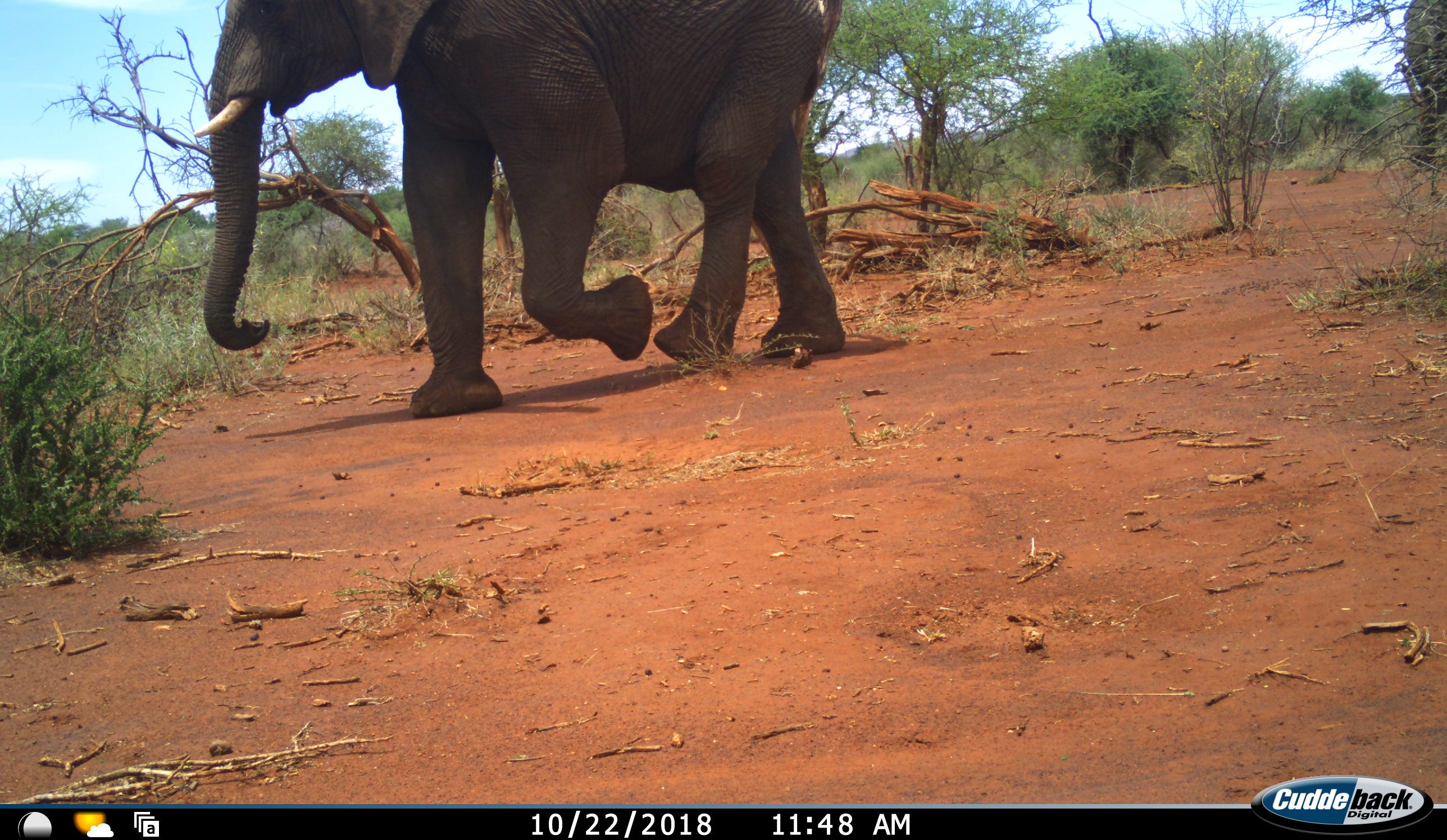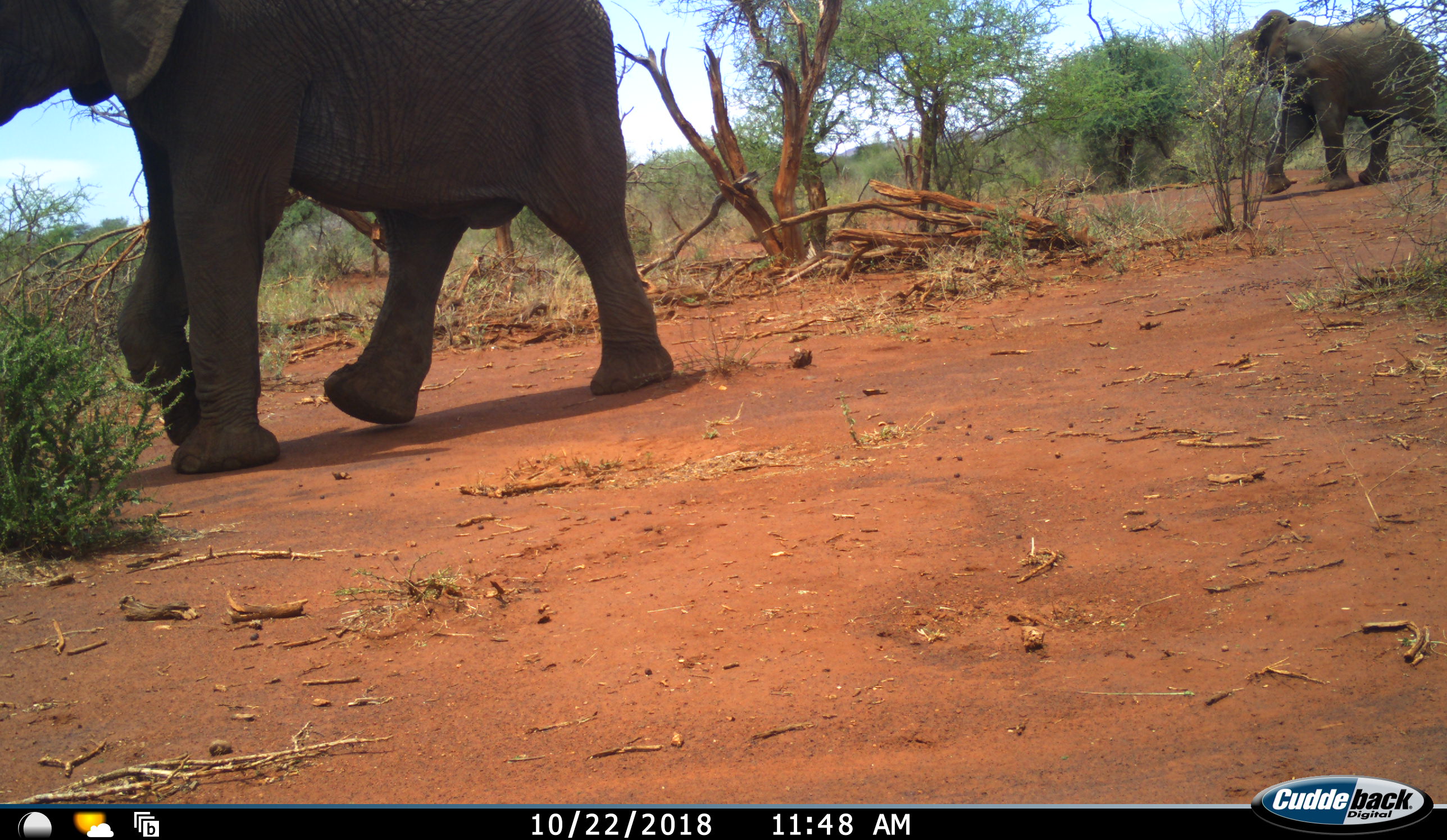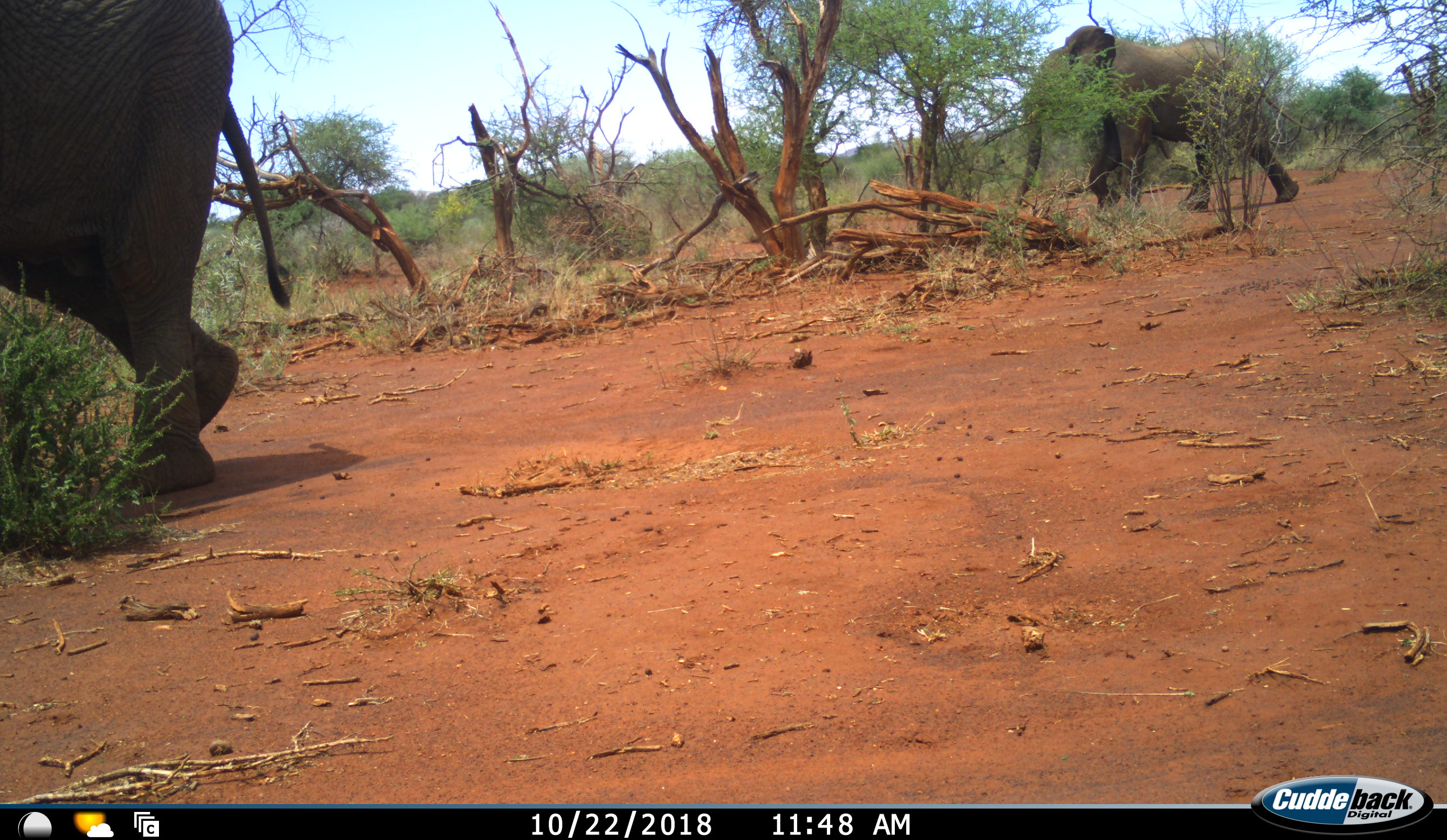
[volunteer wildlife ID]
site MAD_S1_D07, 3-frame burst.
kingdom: Animalia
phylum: Chordata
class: Mammalia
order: Proboscidea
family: Elephantidae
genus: Loxodonta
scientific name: Loxodonta africana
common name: african bush elephant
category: elephant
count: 2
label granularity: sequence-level